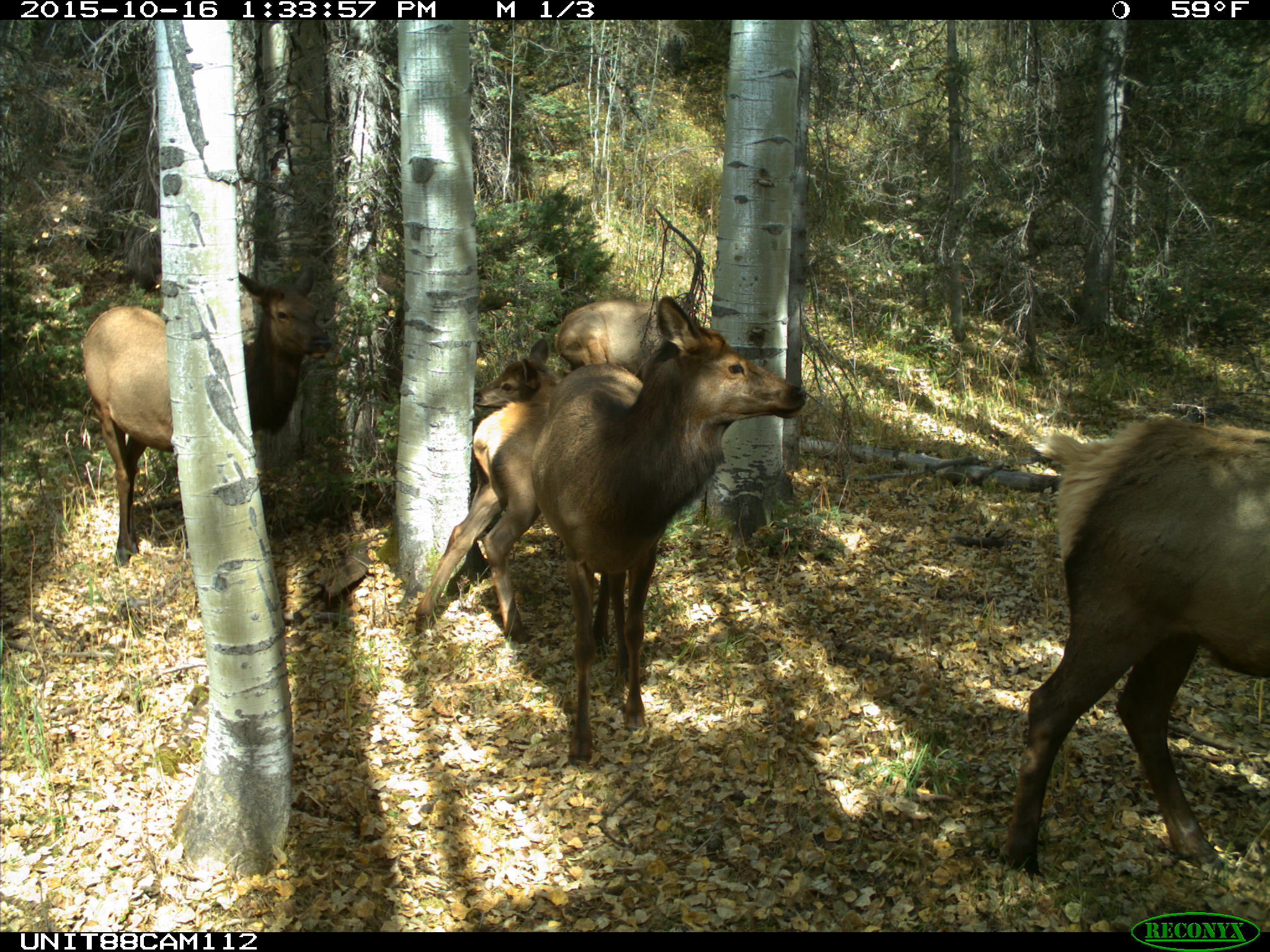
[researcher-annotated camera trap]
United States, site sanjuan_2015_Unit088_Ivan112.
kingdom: Animalia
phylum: Chordata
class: Mammalia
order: Artiodactyla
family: Cervidae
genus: Cervus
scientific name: Cervus elaphus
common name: red deer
Cervus elaphus (red deer).